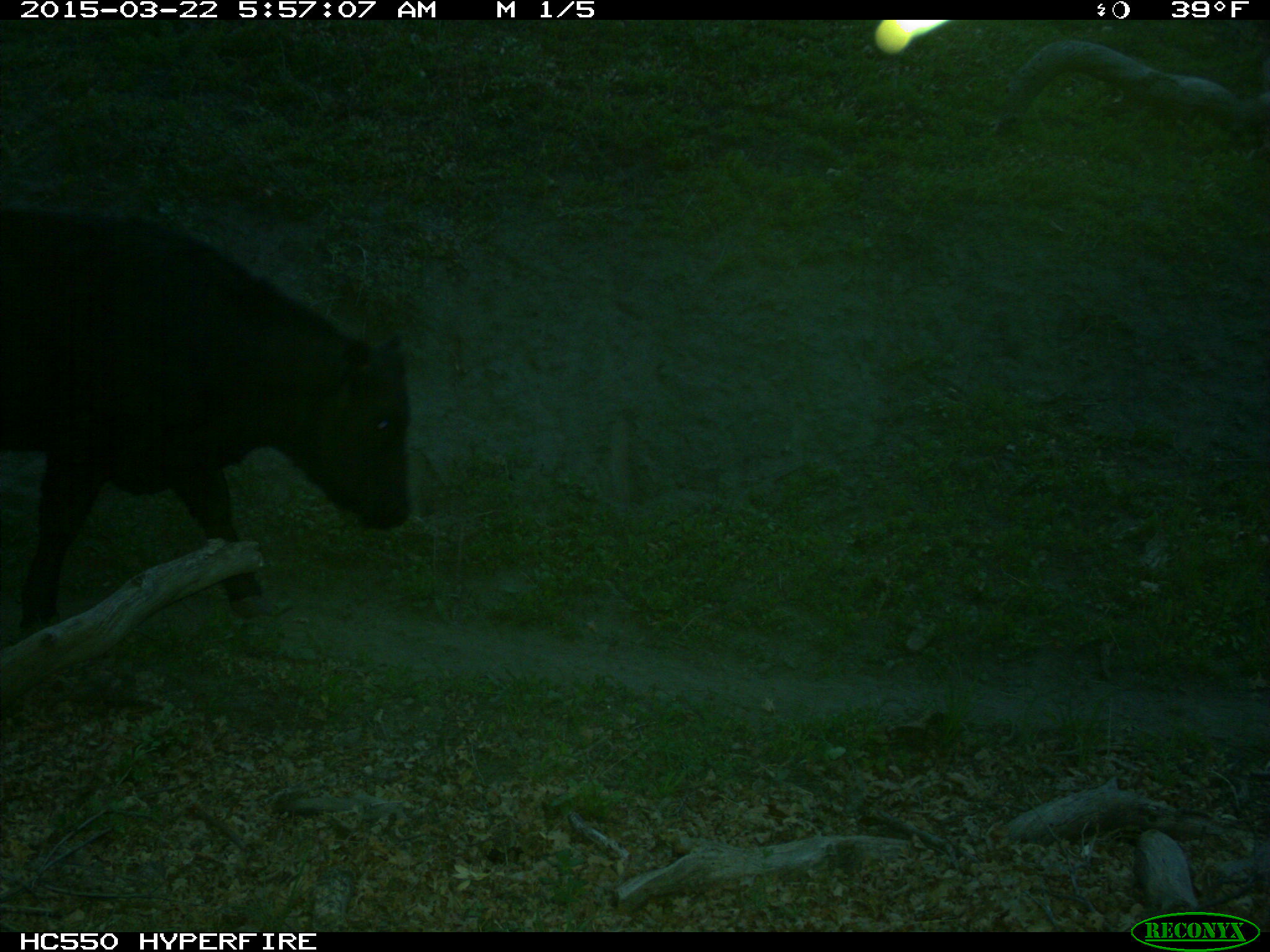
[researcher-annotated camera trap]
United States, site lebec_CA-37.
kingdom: Animalia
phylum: Chordata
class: Mammalia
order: Artiodactyla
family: Bovidae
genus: Bos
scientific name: Bos taurus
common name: domestic cow